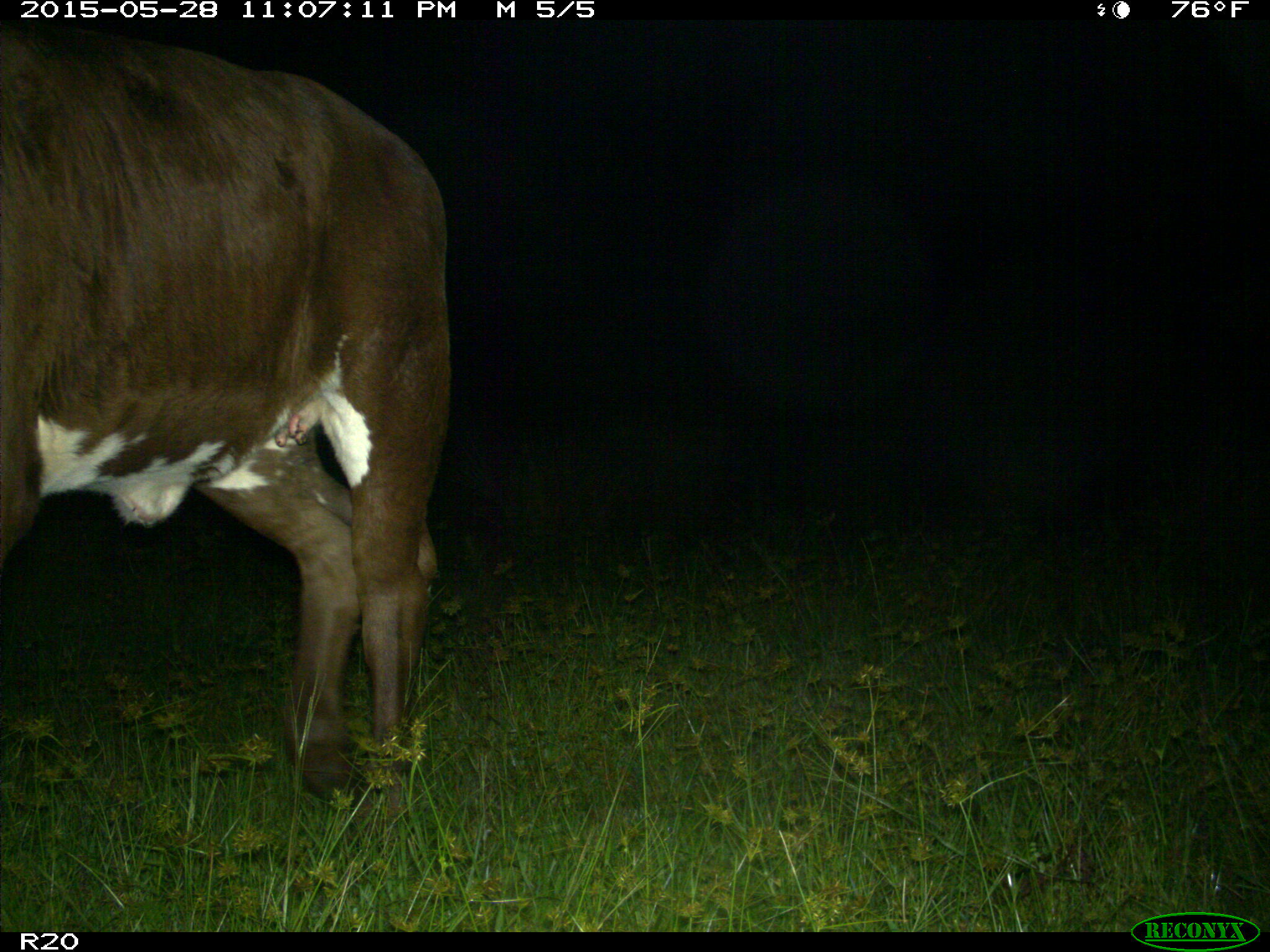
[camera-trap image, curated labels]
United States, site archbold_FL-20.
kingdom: Animalia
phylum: Chordata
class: Mammalia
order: Artiodactyla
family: Bovidae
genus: Bos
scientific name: Bos taurus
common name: domestic cow